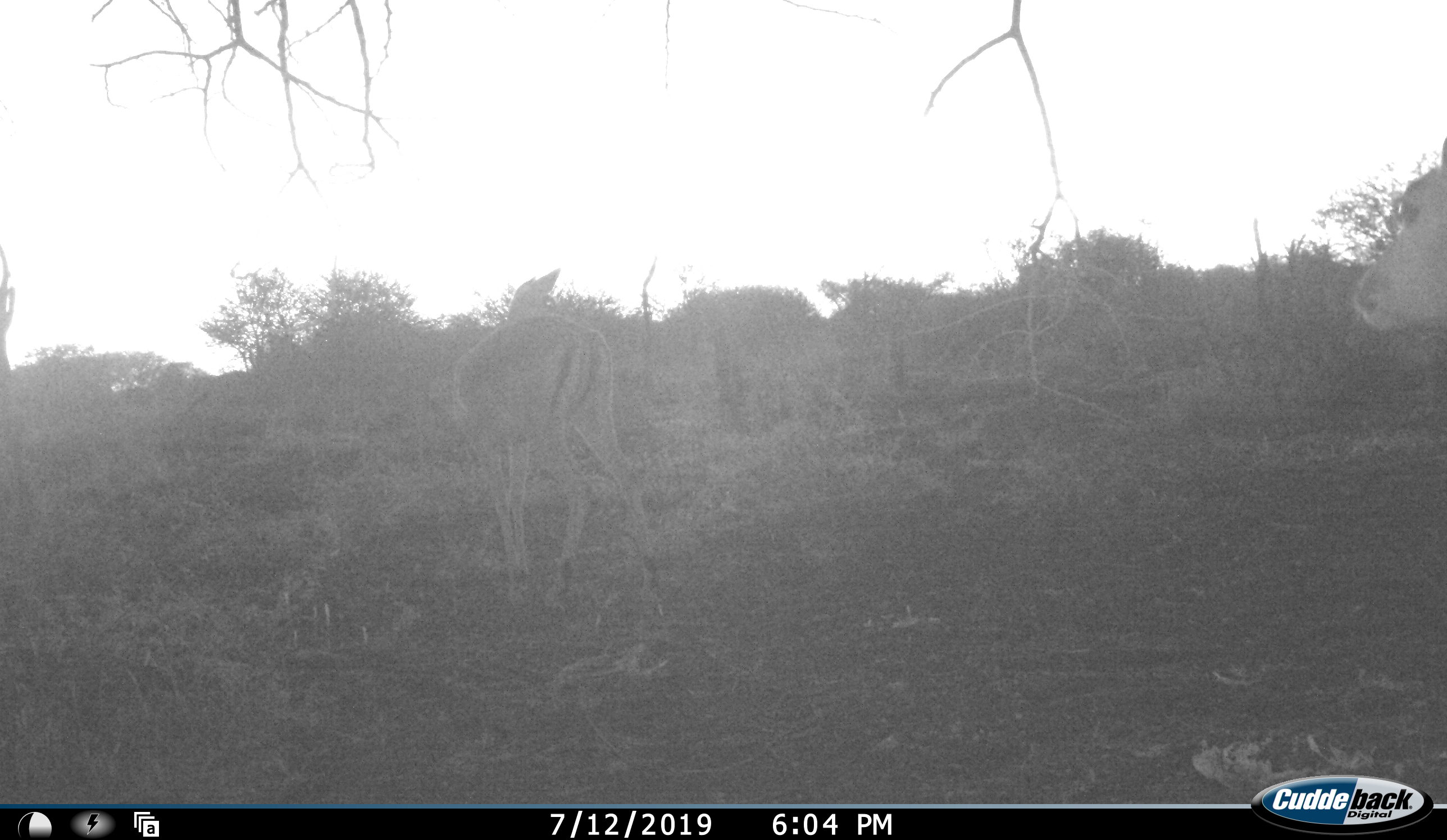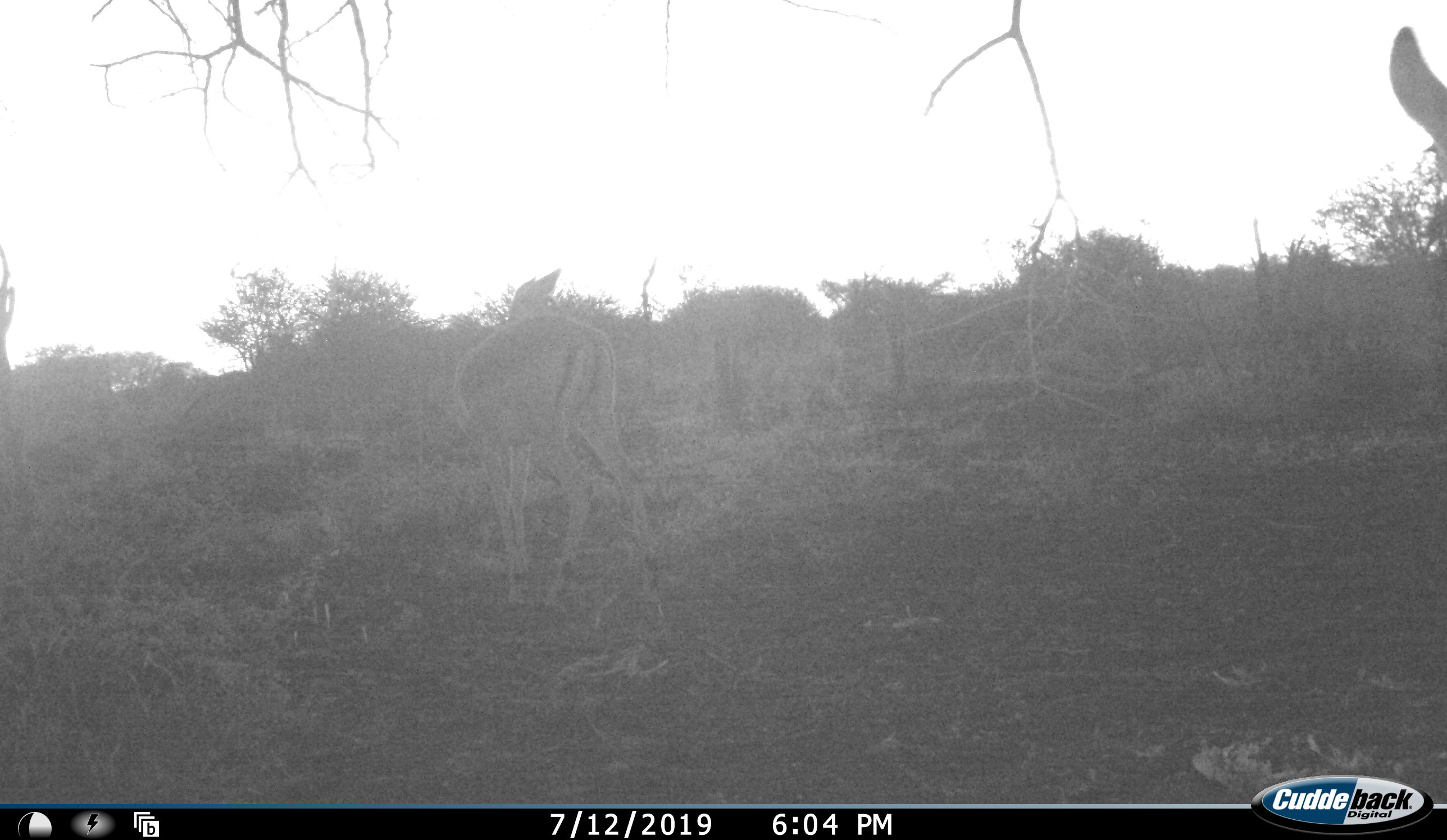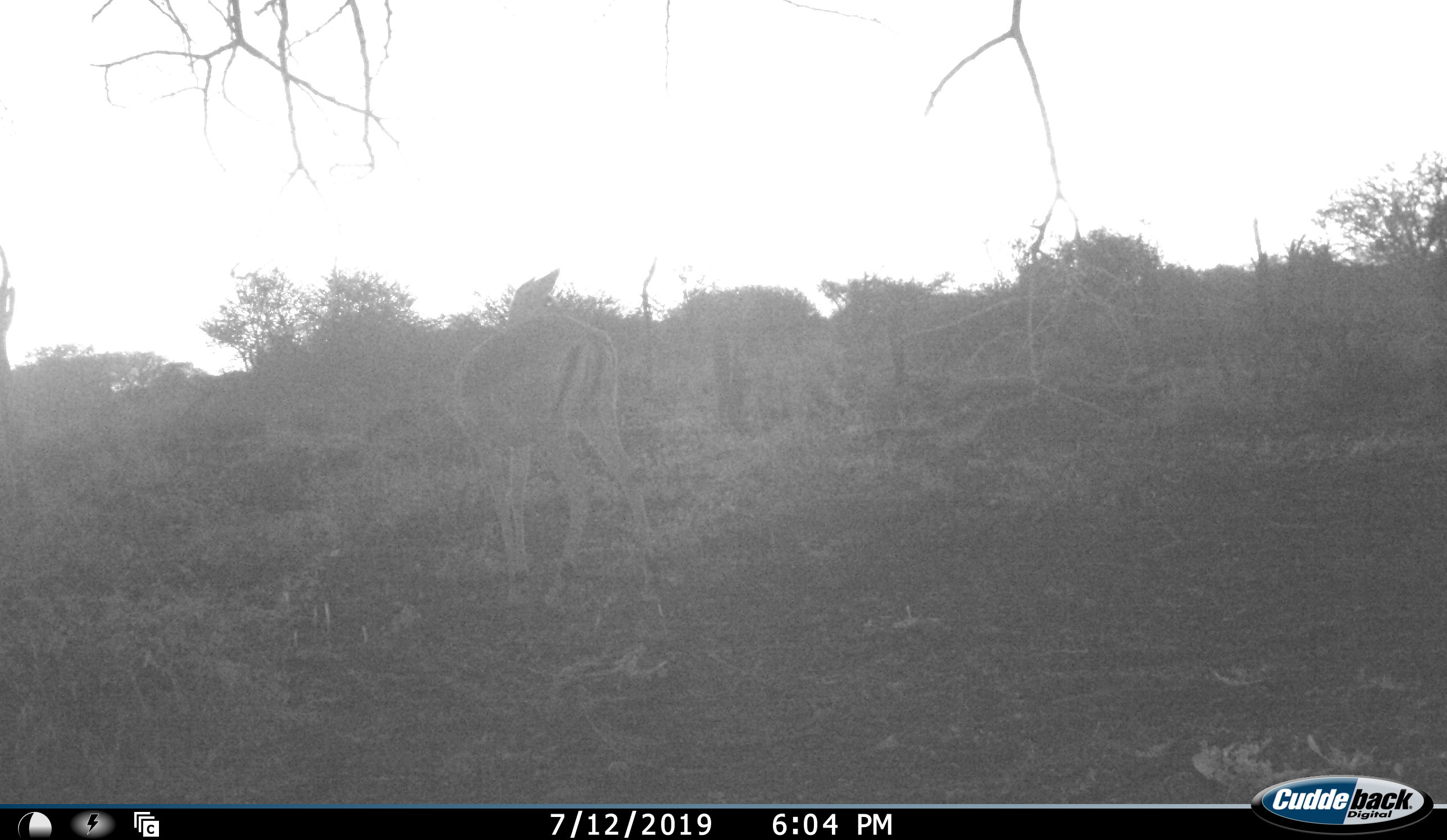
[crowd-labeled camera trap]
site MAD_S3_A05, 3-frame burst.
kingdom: Animalia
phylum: Chordata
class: Mammalia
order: Artiodactyla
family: Bovidae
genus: Aepyceros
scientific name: Aepyceros melampus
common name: impala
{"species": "impala (Aepyceros melampus)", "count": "2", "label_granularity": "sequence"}